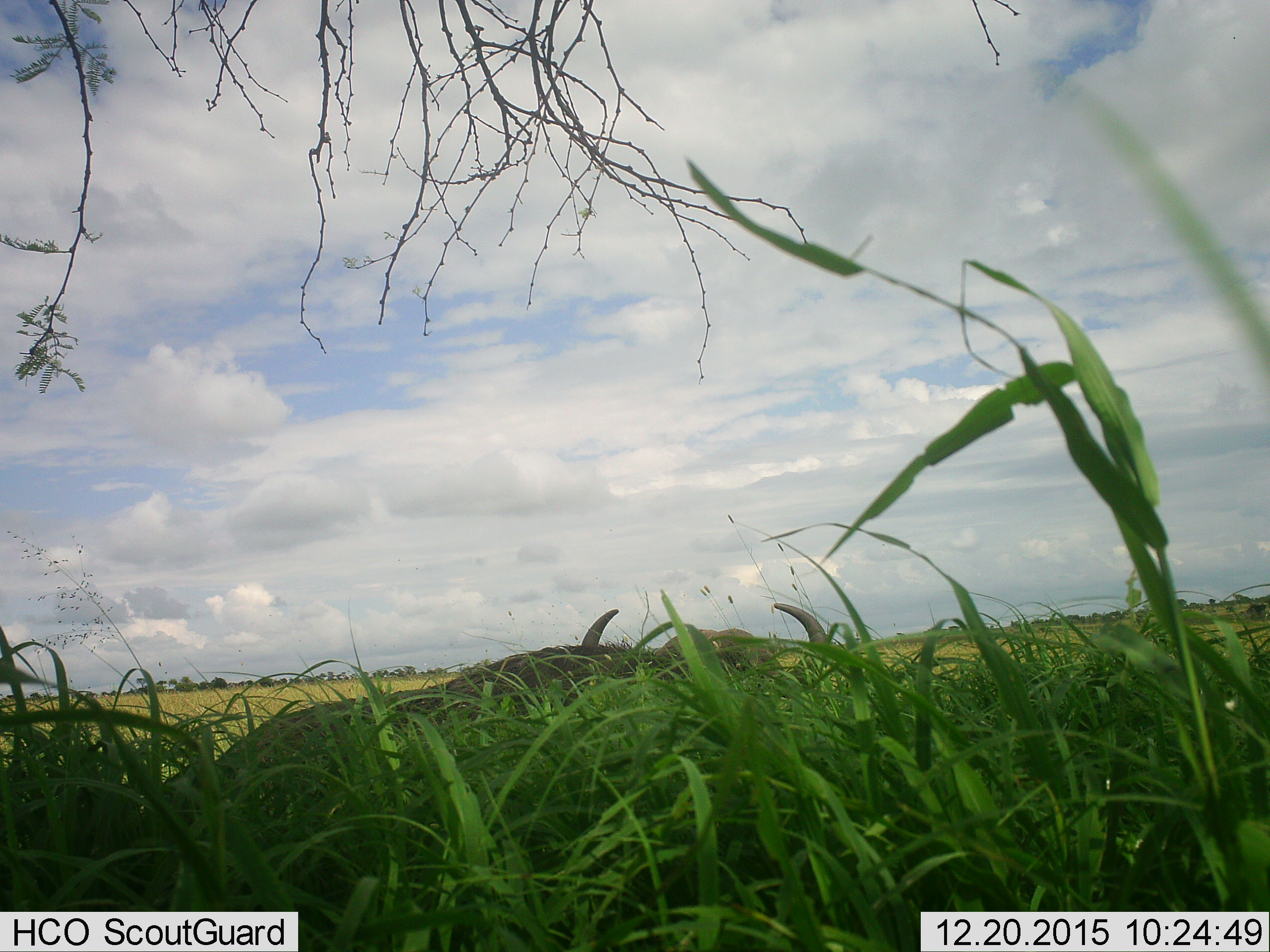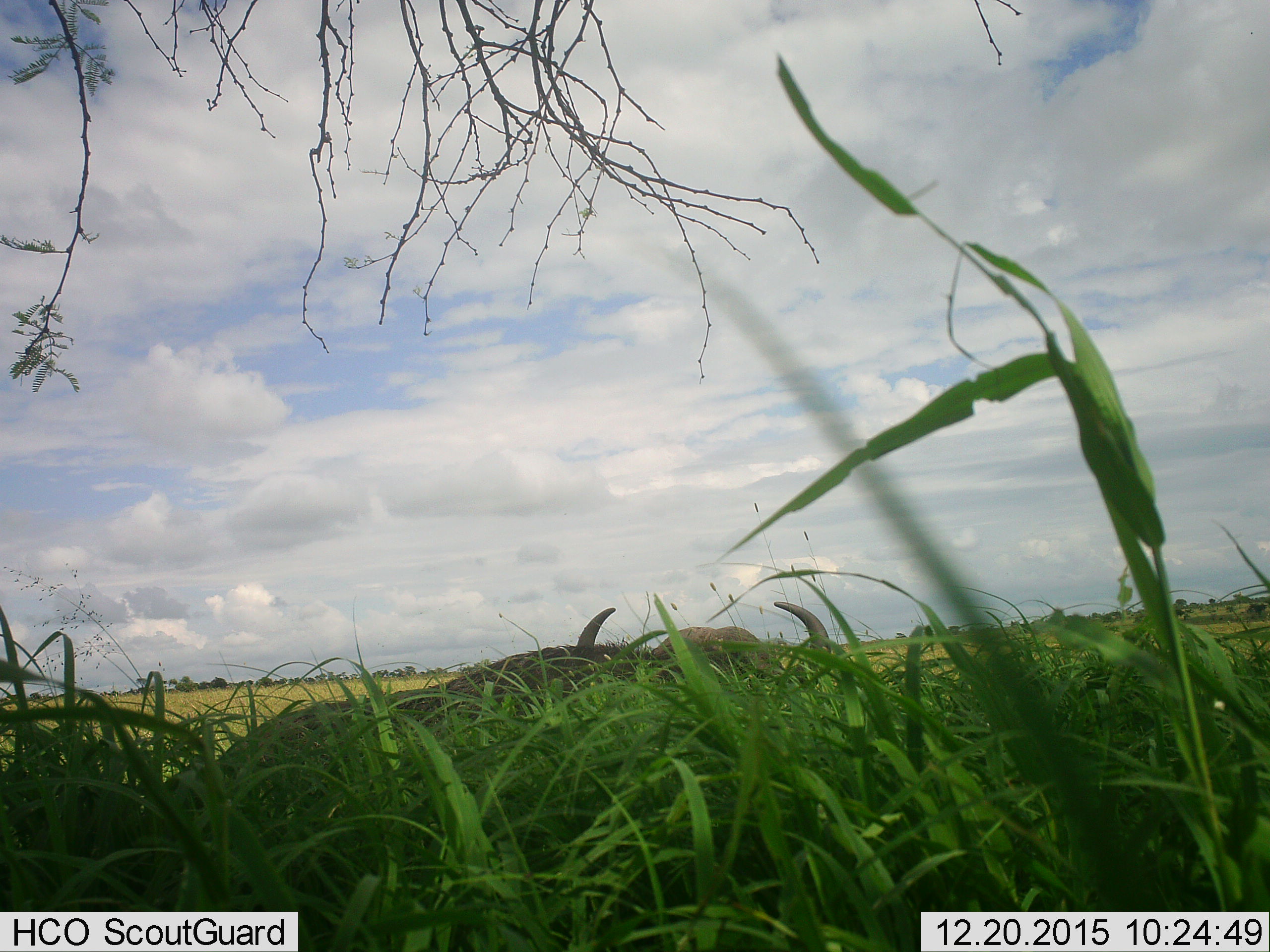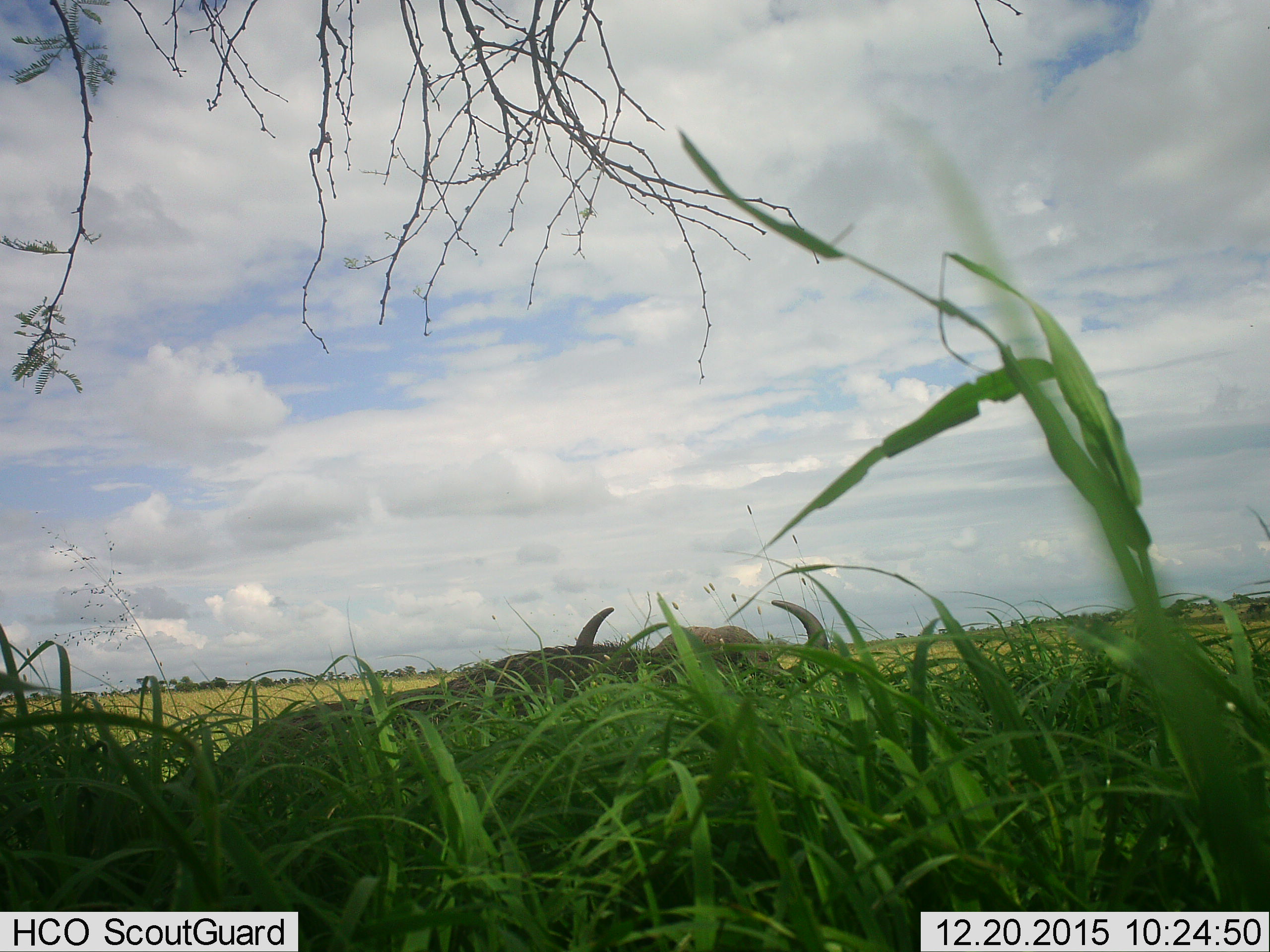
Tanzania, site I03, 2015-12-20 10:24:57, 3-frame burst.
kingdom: Animalia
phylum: Chordata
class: Mammalia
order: Artiodactyla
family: Bovidae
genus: Syncerus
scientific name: Syncerus caffer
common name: cape buffalo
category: buffalo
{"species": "buffalo (cape buffalo) (Syncerus caffer)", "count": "1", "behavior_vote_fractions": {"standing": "12%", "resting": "75%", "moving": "12%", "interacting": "0%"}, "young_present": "0%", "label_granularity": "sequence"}